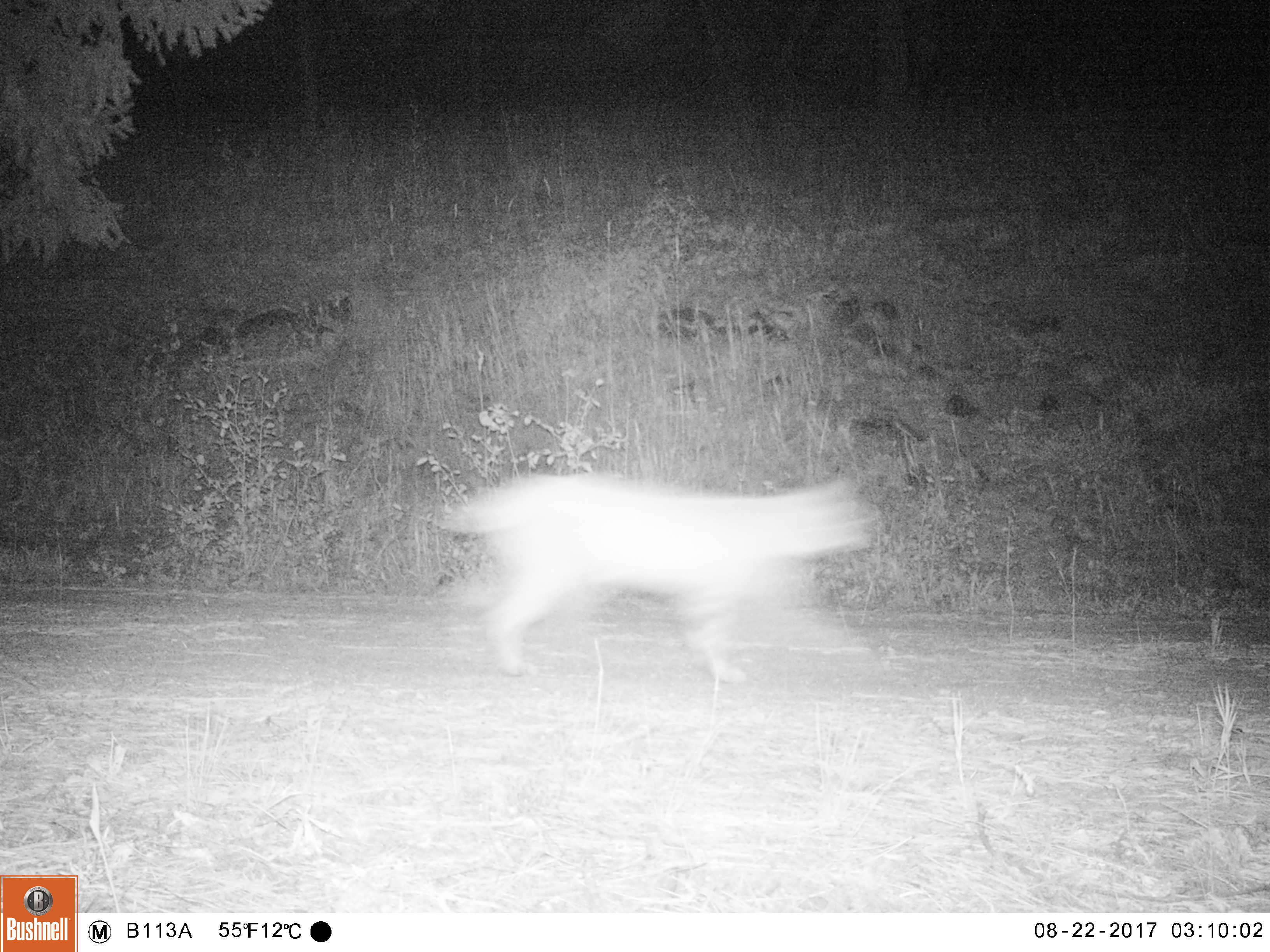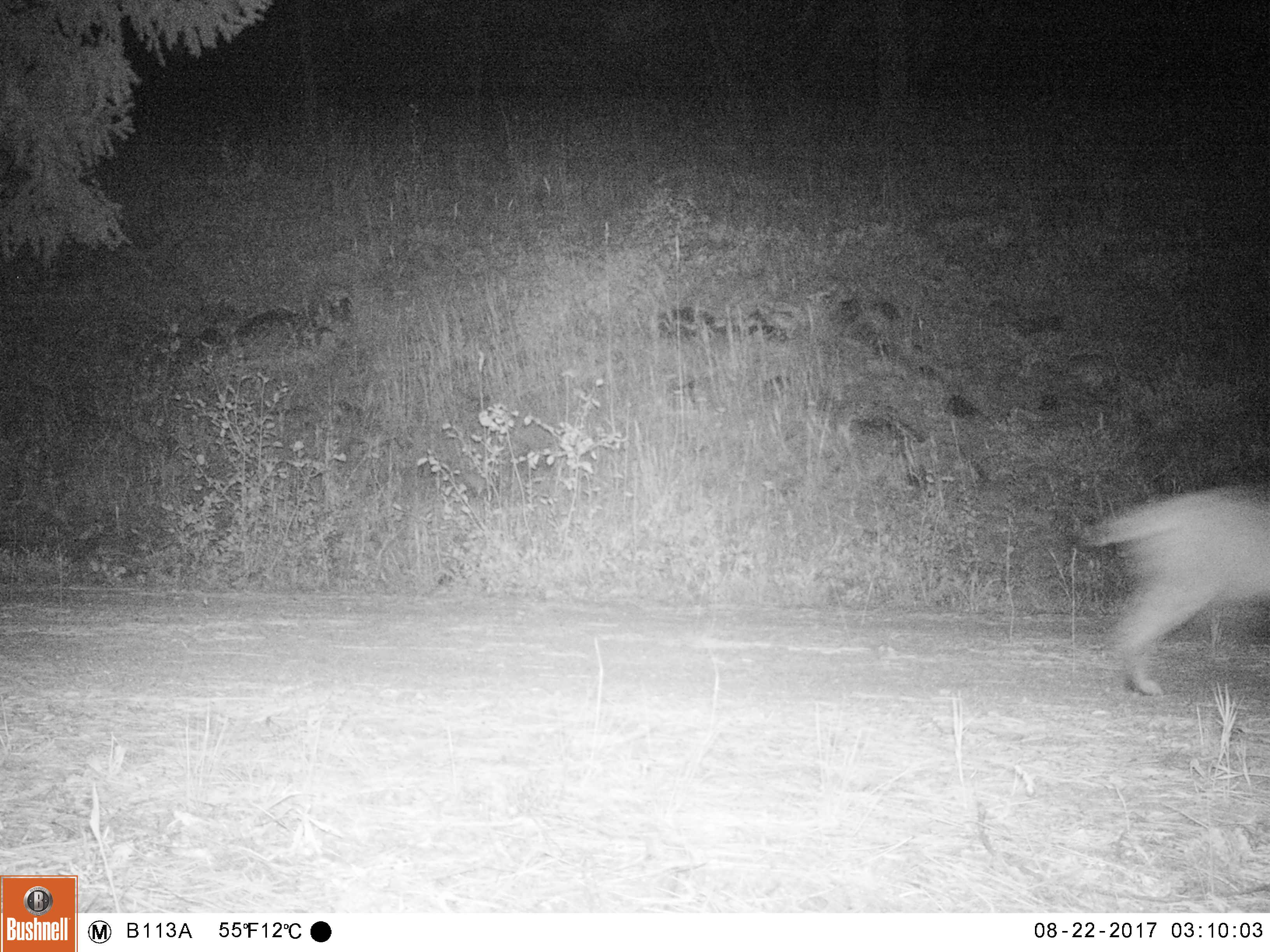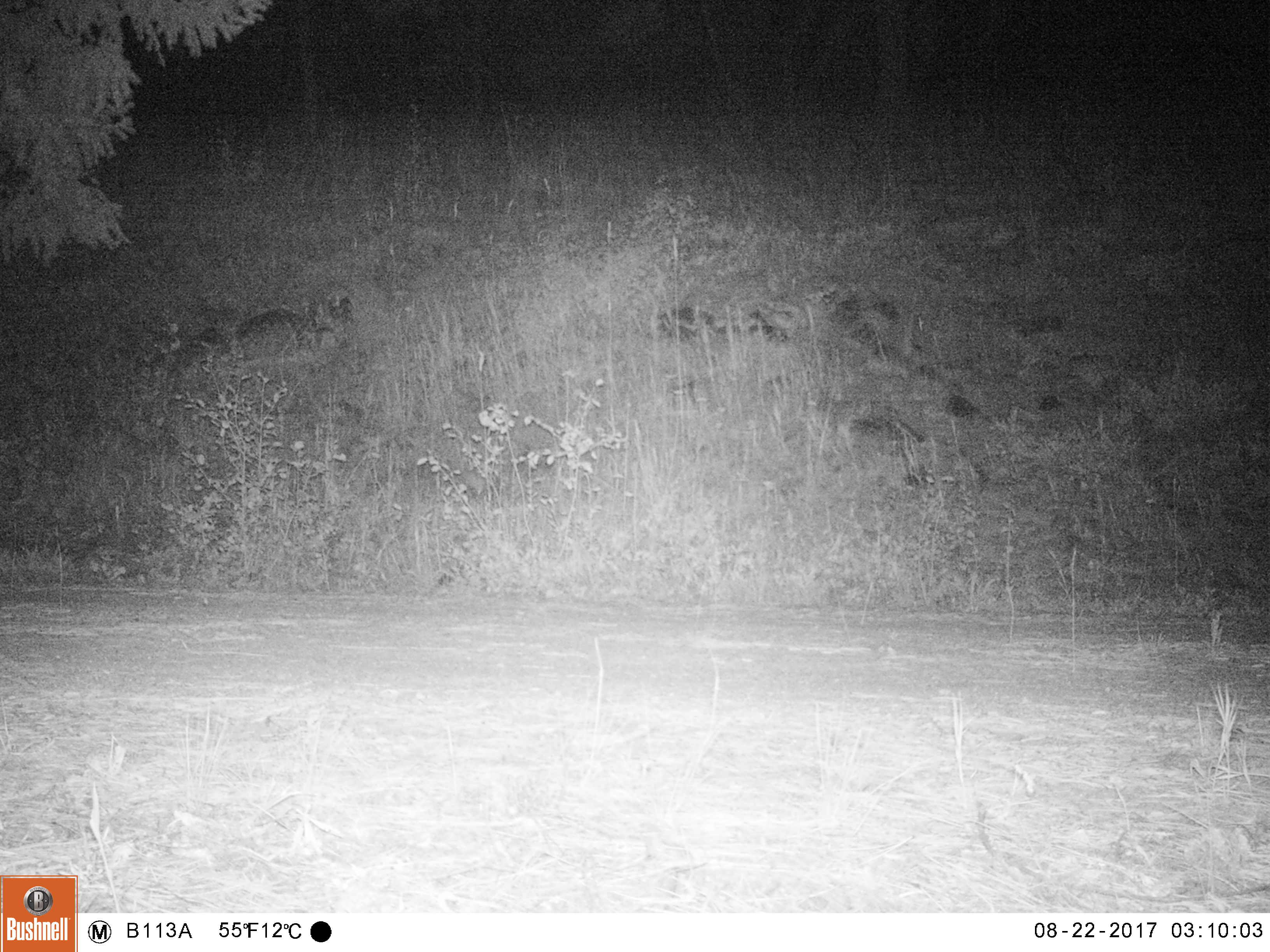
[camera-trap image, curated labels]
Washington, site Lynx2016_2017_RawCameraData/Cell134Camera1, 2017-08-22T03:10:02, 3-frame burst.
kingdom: Animalia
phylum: Chordata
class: Mammalia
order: Carnivora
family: Felidae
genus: Lynx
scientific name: Lynx rufus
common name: bobcat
Lynx rufus (bobcat). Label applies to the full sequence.